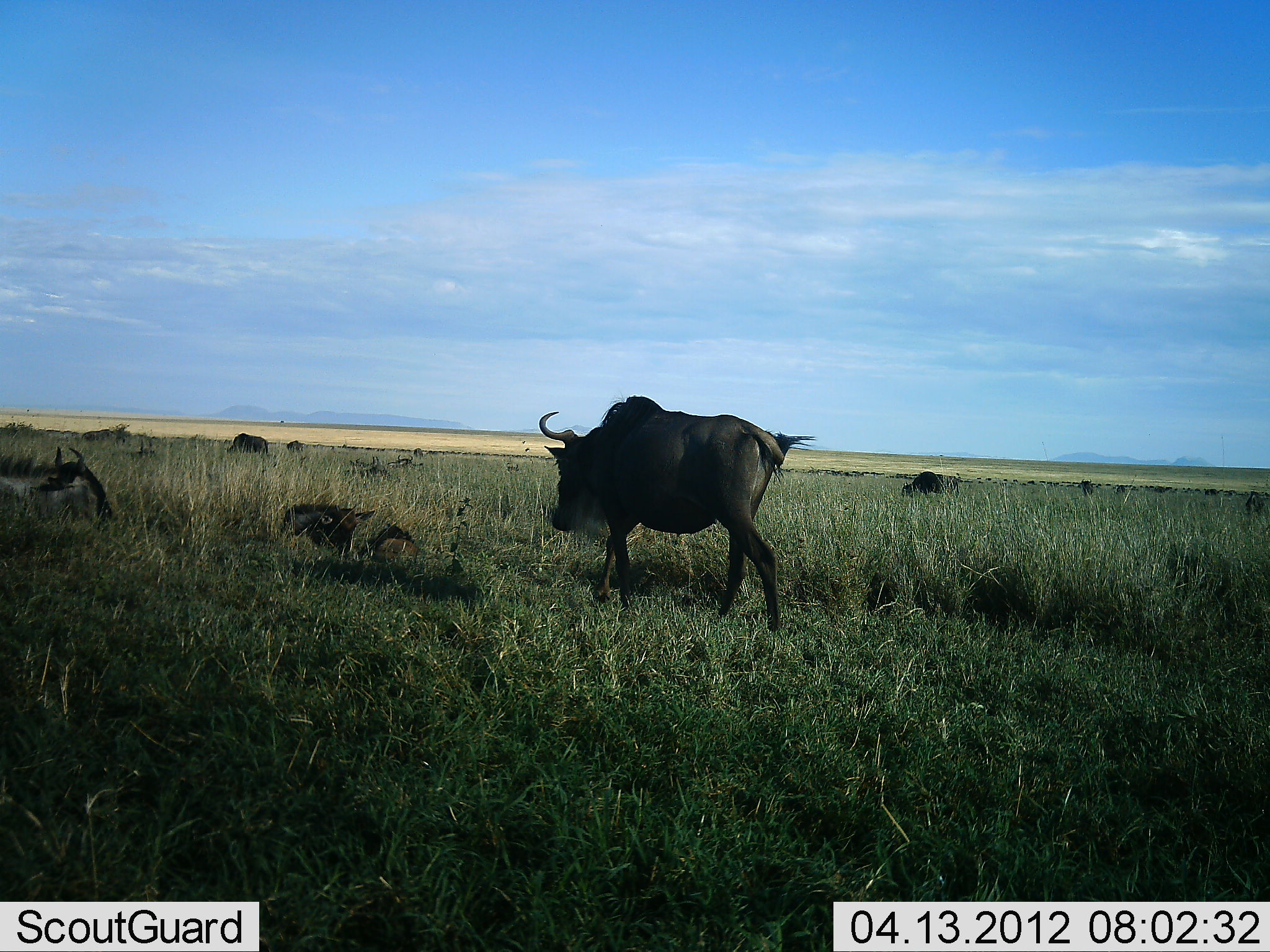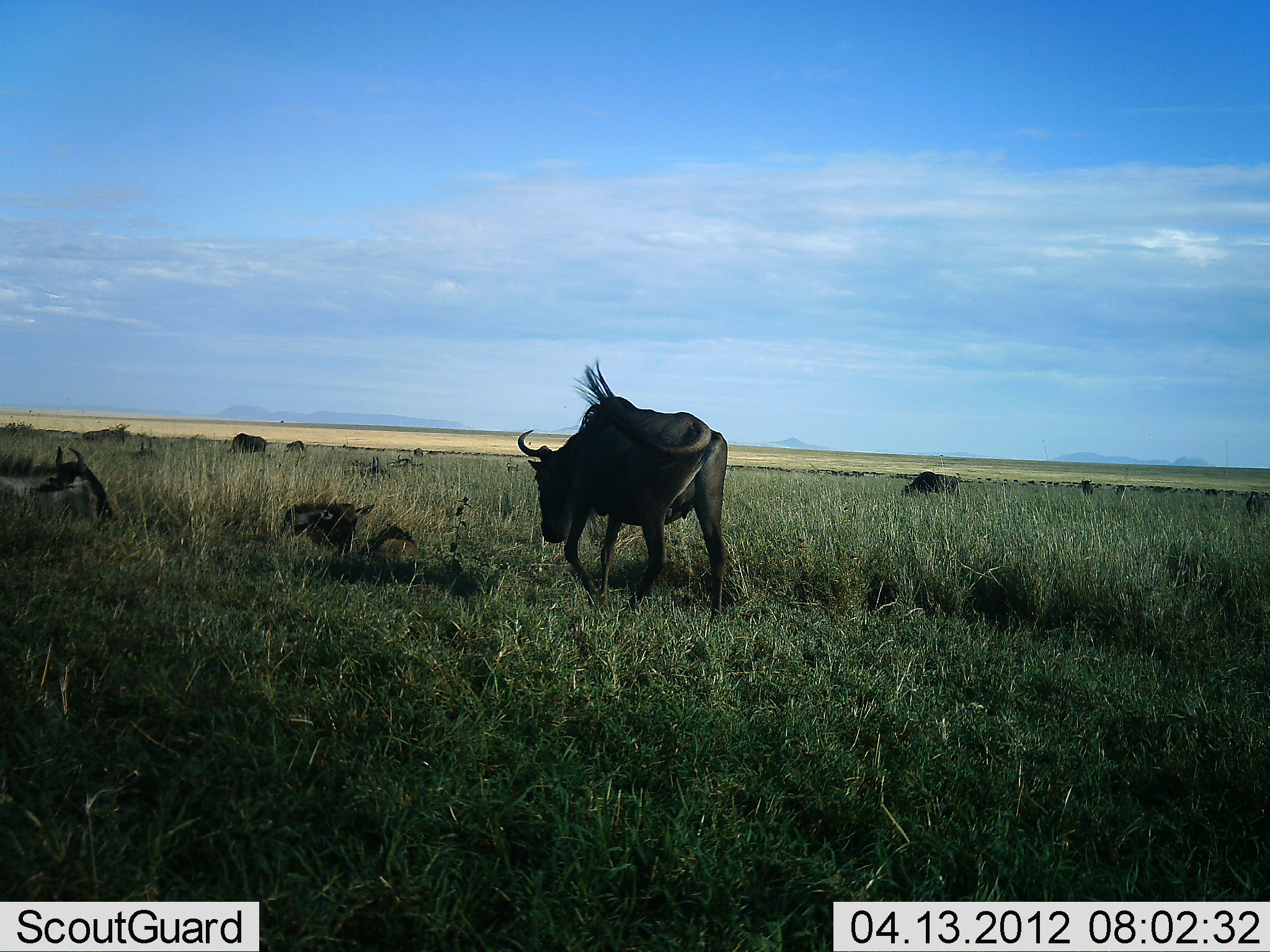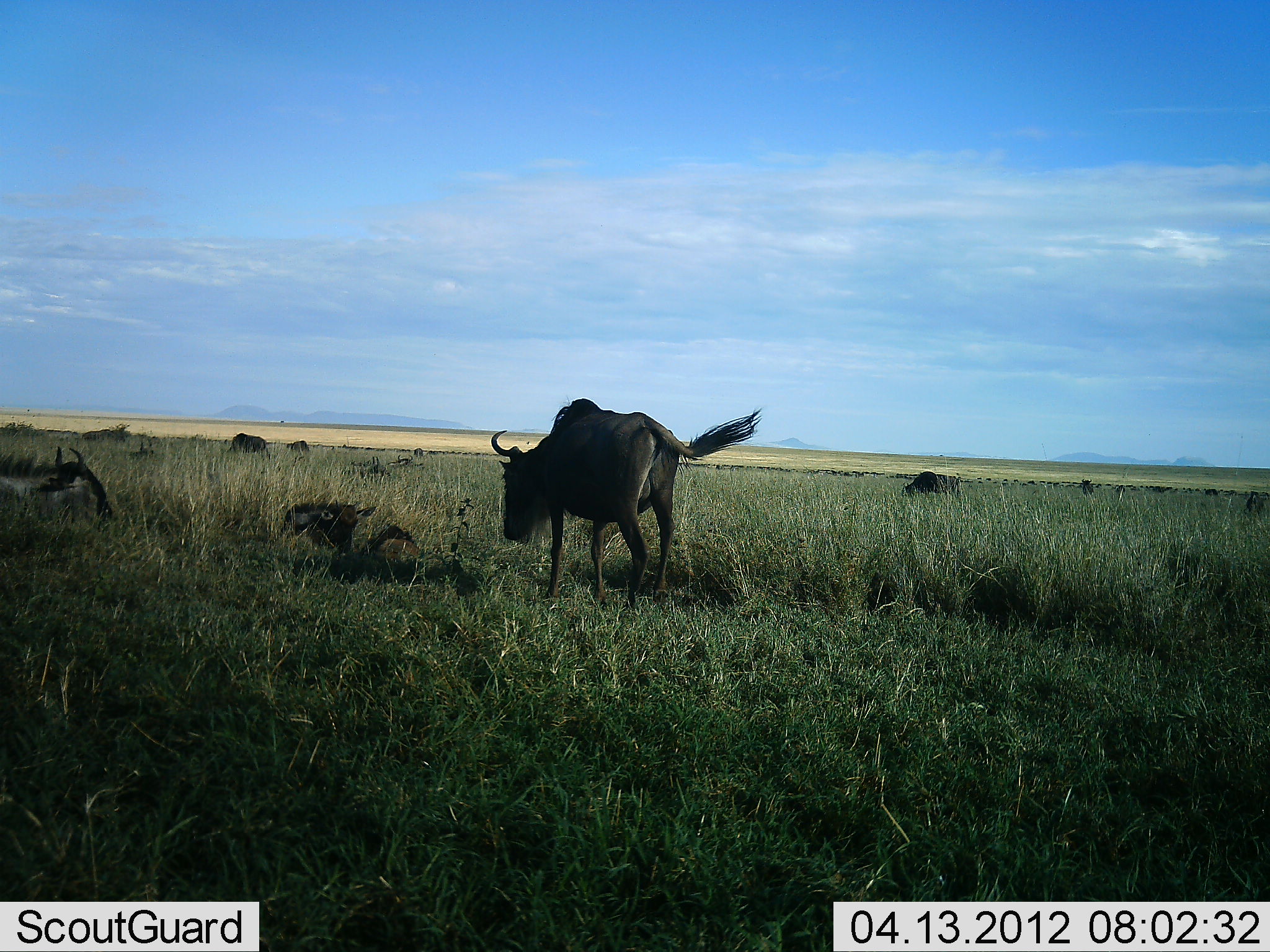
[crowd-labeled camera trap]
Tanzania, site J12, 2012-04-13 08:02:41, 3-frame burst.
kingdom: Animalia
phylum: Chordata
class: Mammalia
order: Artiodactyla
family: Bovidae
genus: Connochaetes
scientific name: Connochaetes taurinus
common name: blue wildebeest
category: wildebeest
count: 11-50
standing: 30%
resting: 80%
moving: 60%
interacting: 0%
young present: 15%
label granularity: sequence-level